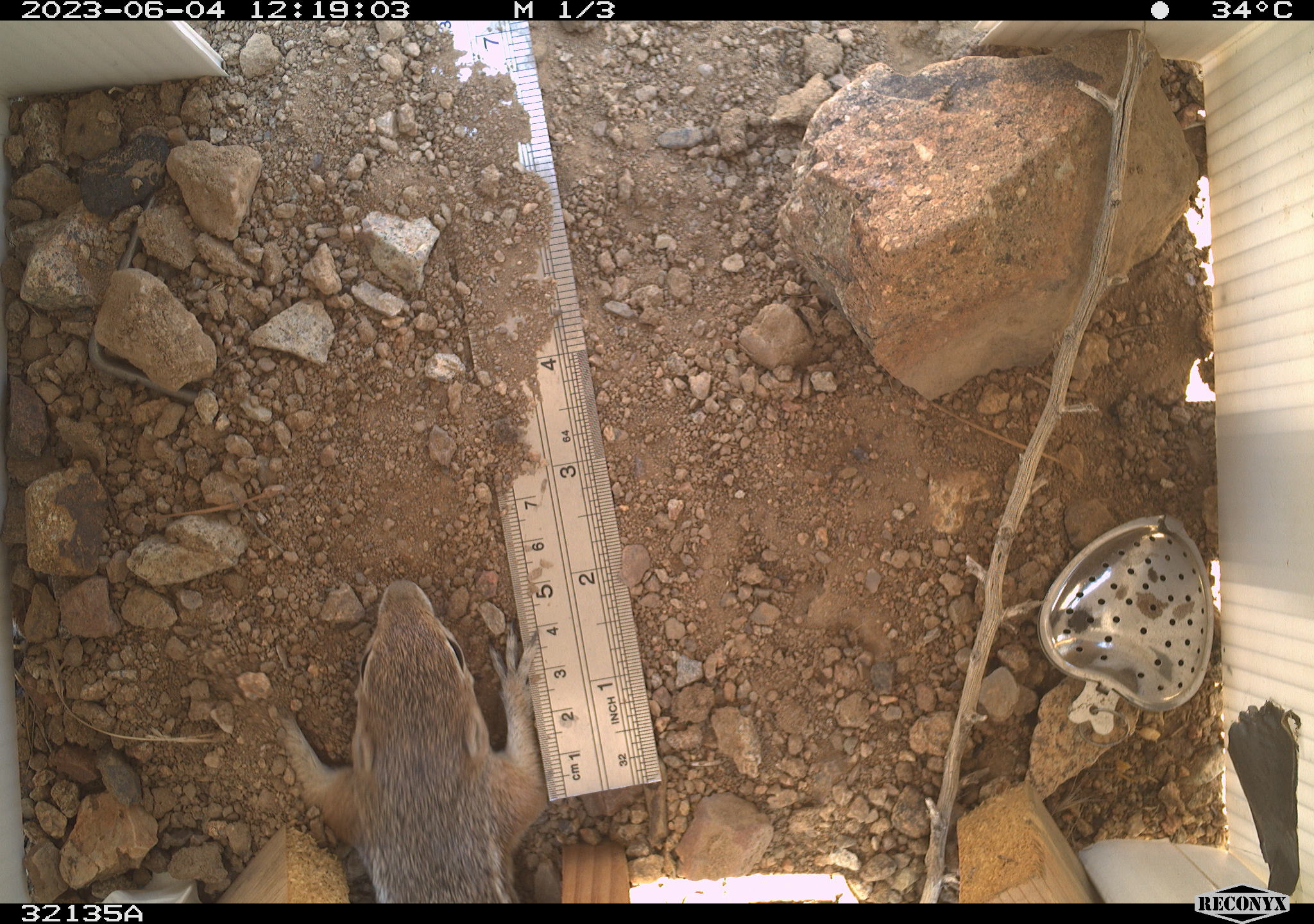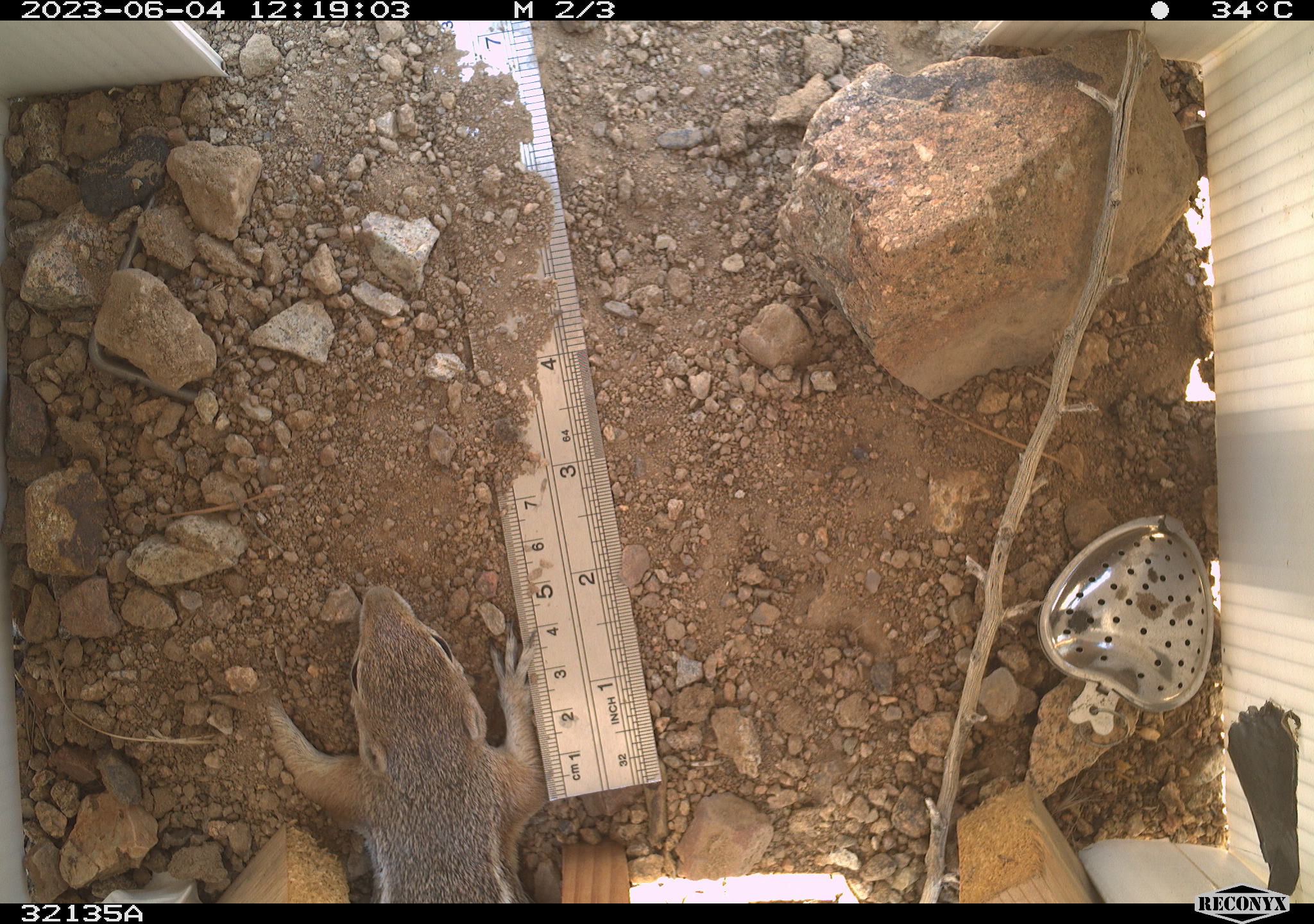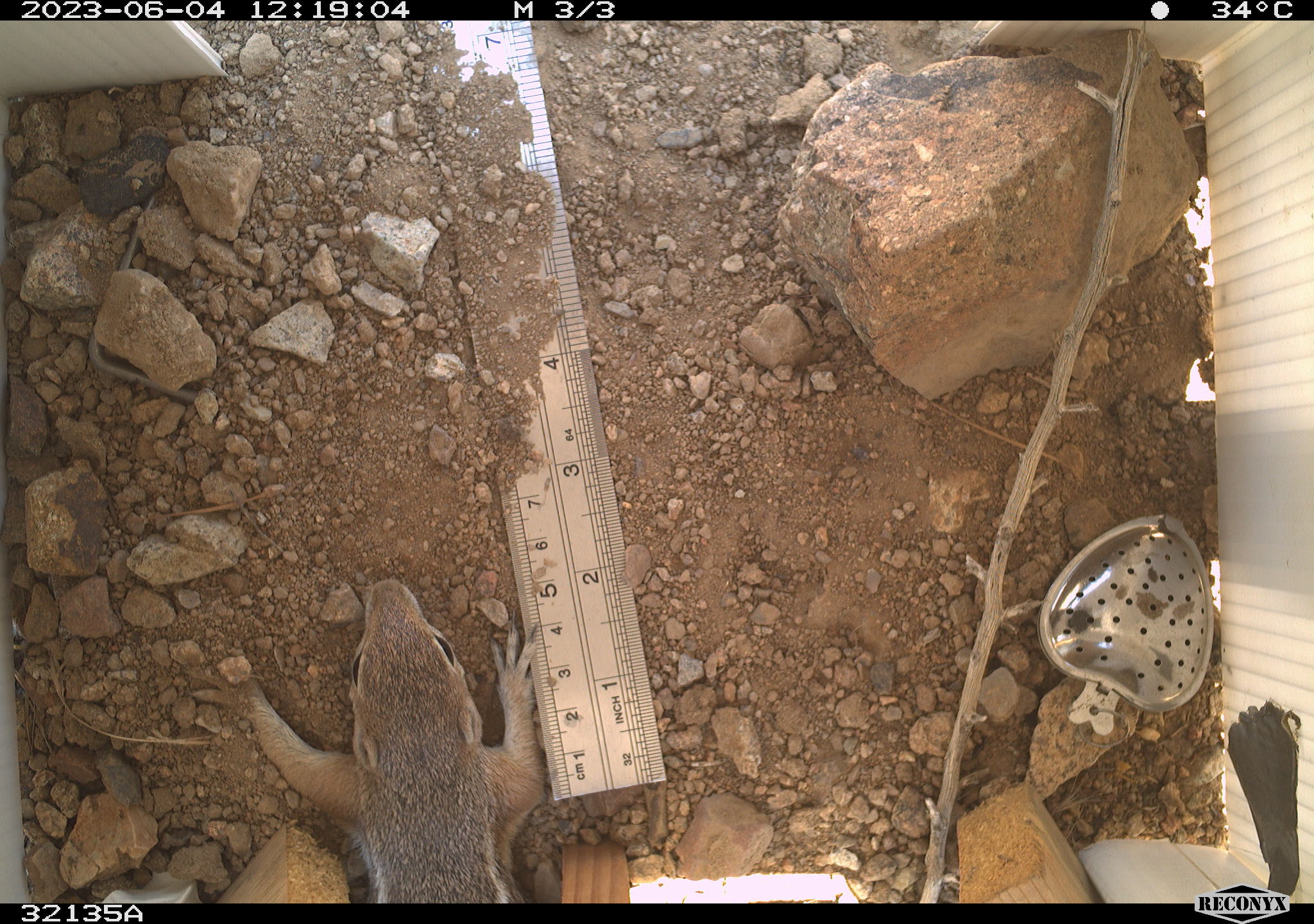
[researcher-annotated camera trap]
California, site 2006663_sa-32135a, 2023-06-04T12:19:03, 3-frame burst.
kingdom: Animalia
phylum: Chordata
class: Mammalia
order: Rodentia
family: Sciuridae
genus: Ammospermophilus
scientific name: Ammospermophilus leucurus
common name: white-tailed antelope squirrel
White-tailed antelope squirrel (Ammospermophilus leucurus).